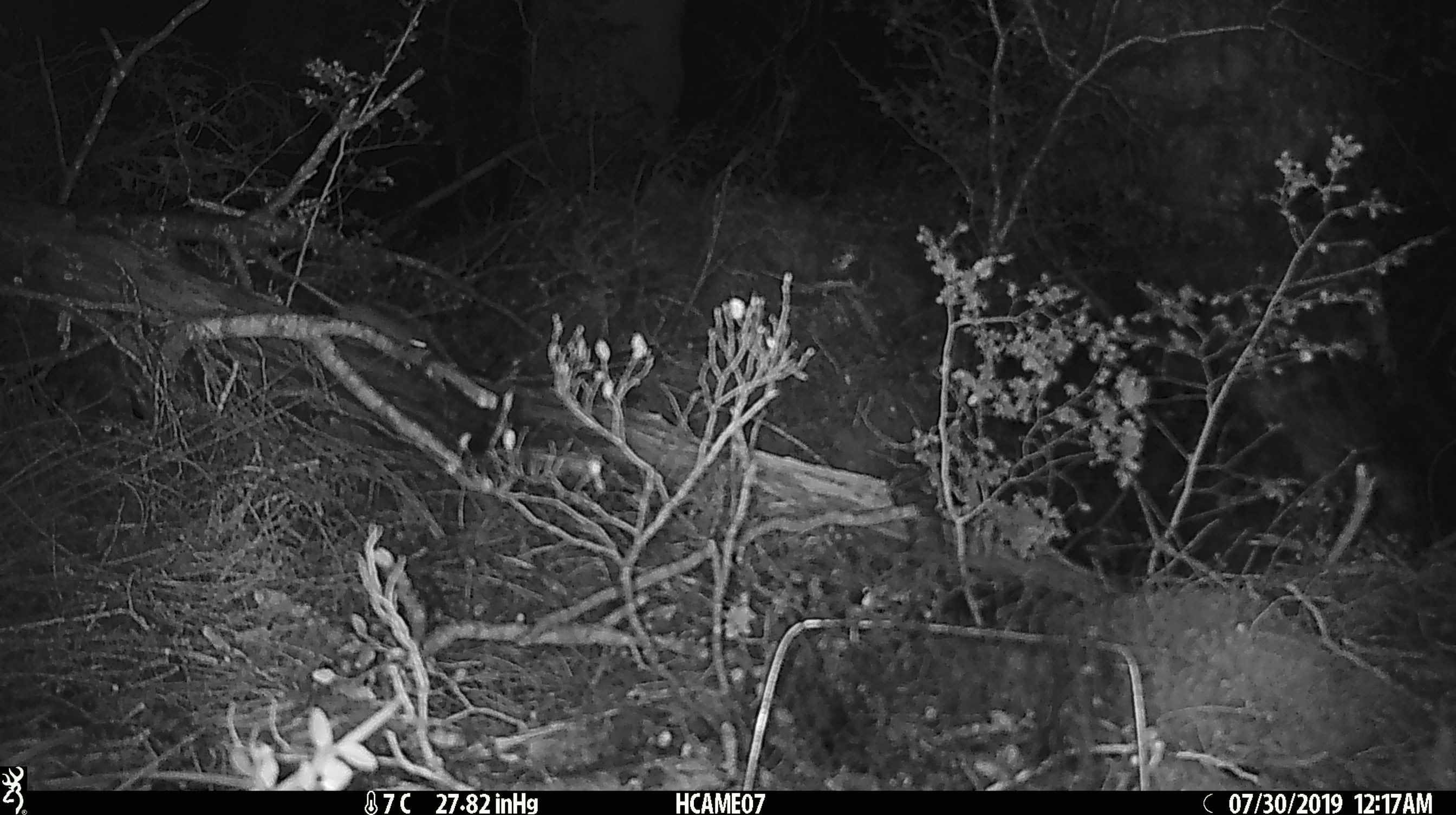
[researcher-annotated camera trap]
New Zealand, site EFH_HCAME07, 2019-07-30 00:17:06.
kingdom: Animalia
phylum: Chordata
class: Mammalia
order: Rodentia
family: Muridae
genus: Mus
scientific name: Mus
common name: mouse